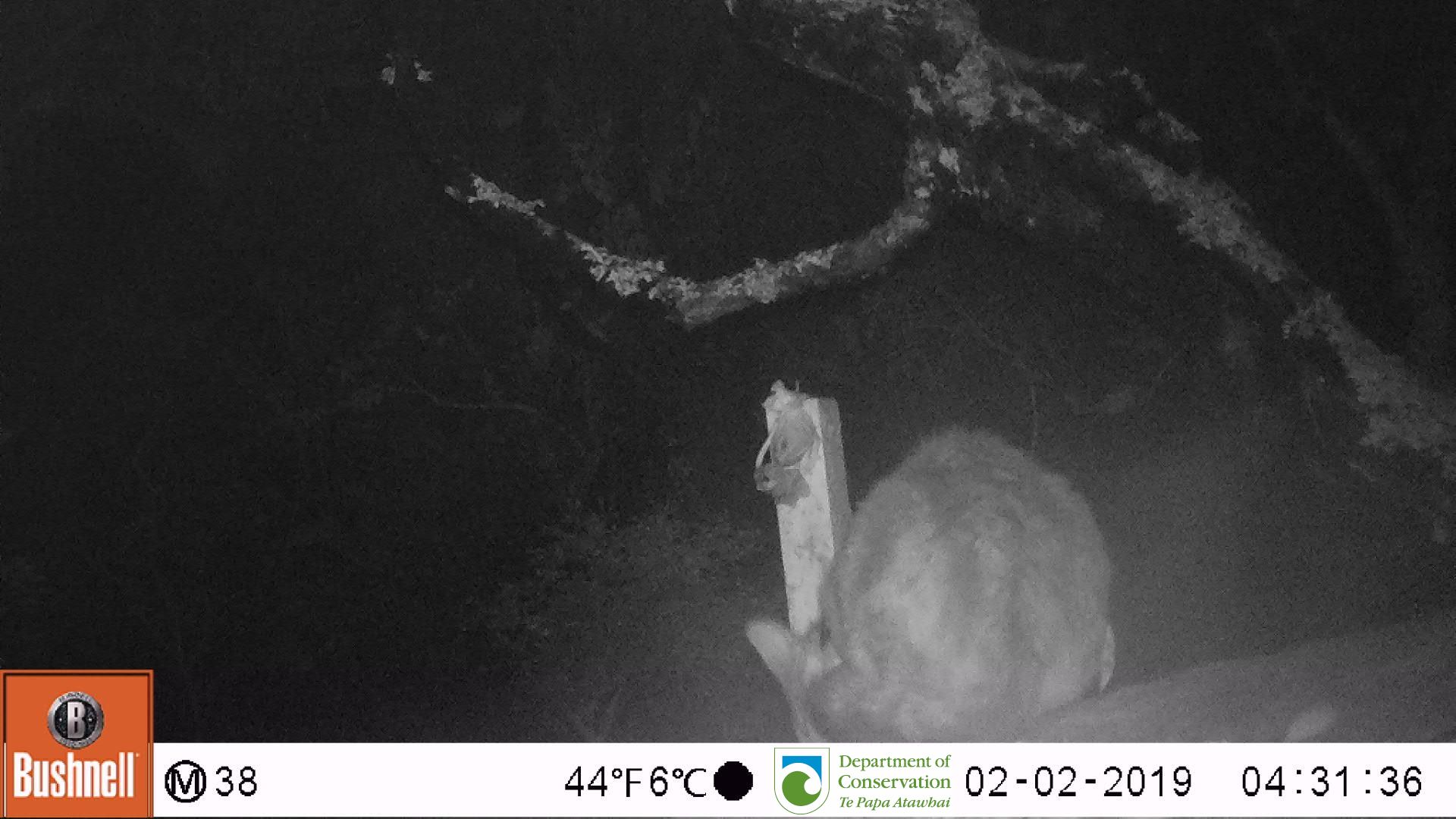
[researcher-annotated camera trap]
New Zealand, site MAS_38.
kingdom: Animalia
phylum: Chordata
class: Mammalia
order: Carnivora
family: Felidae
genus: Felis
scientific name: Felis catus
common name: domestic cat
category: cat